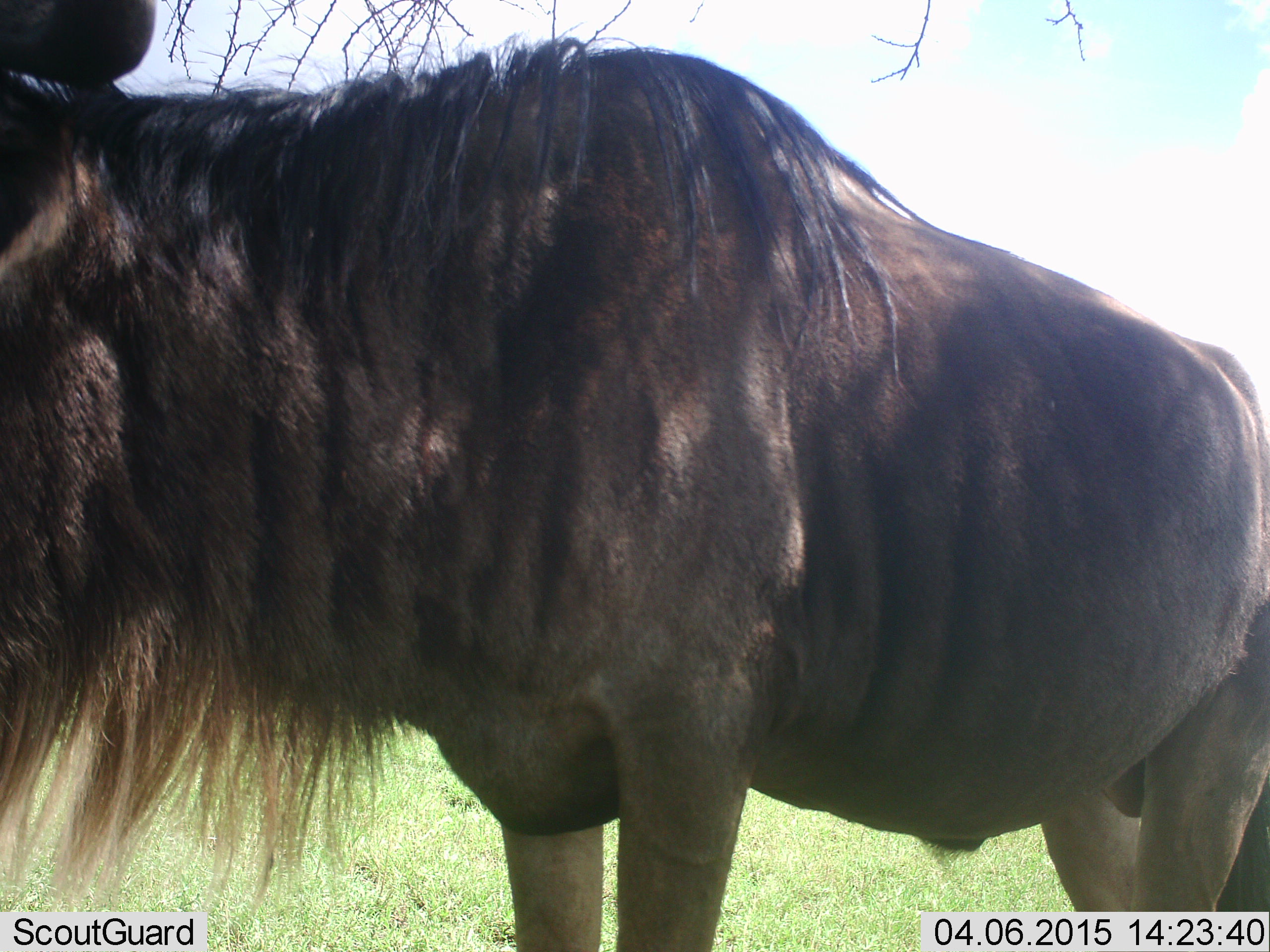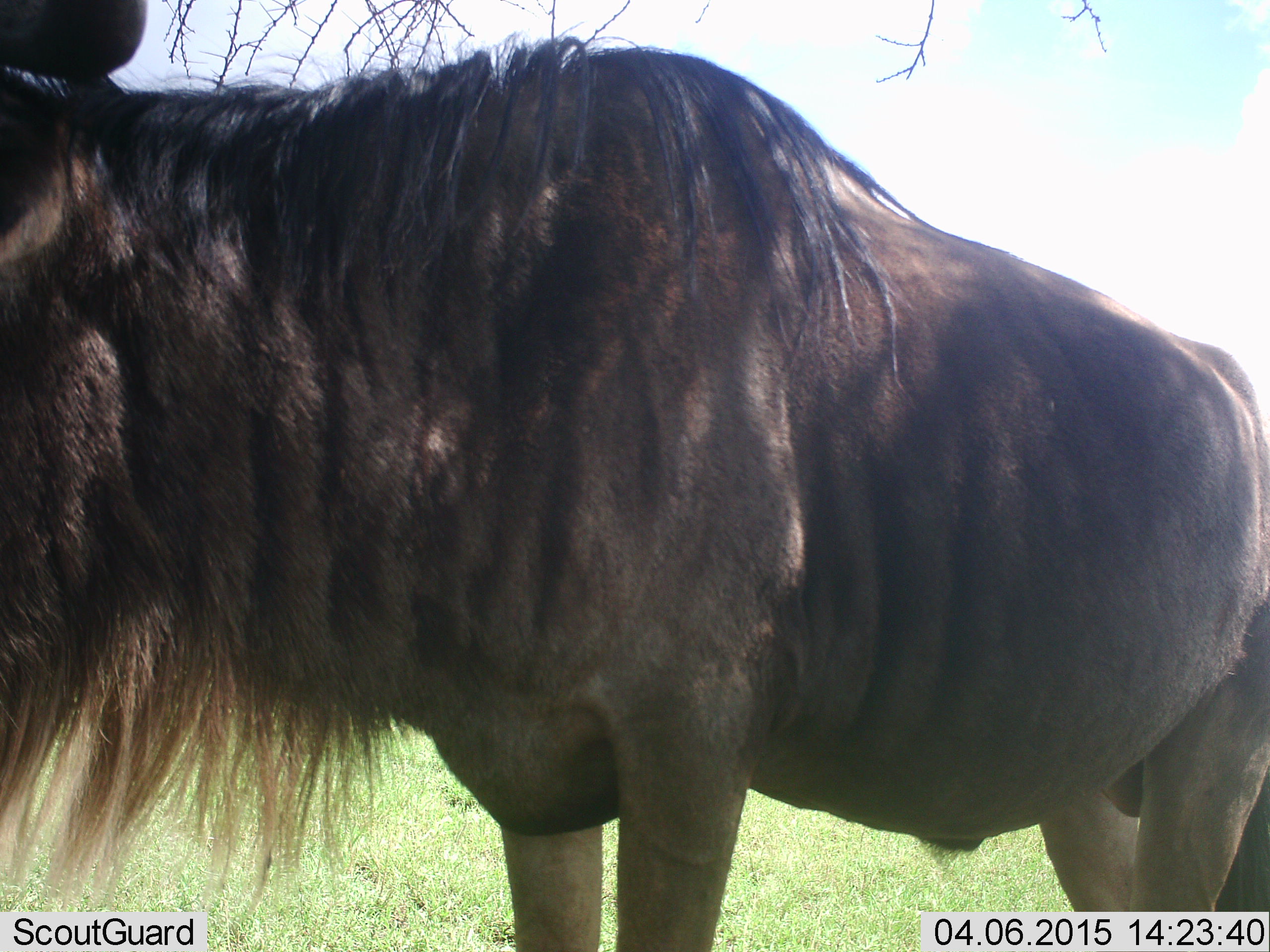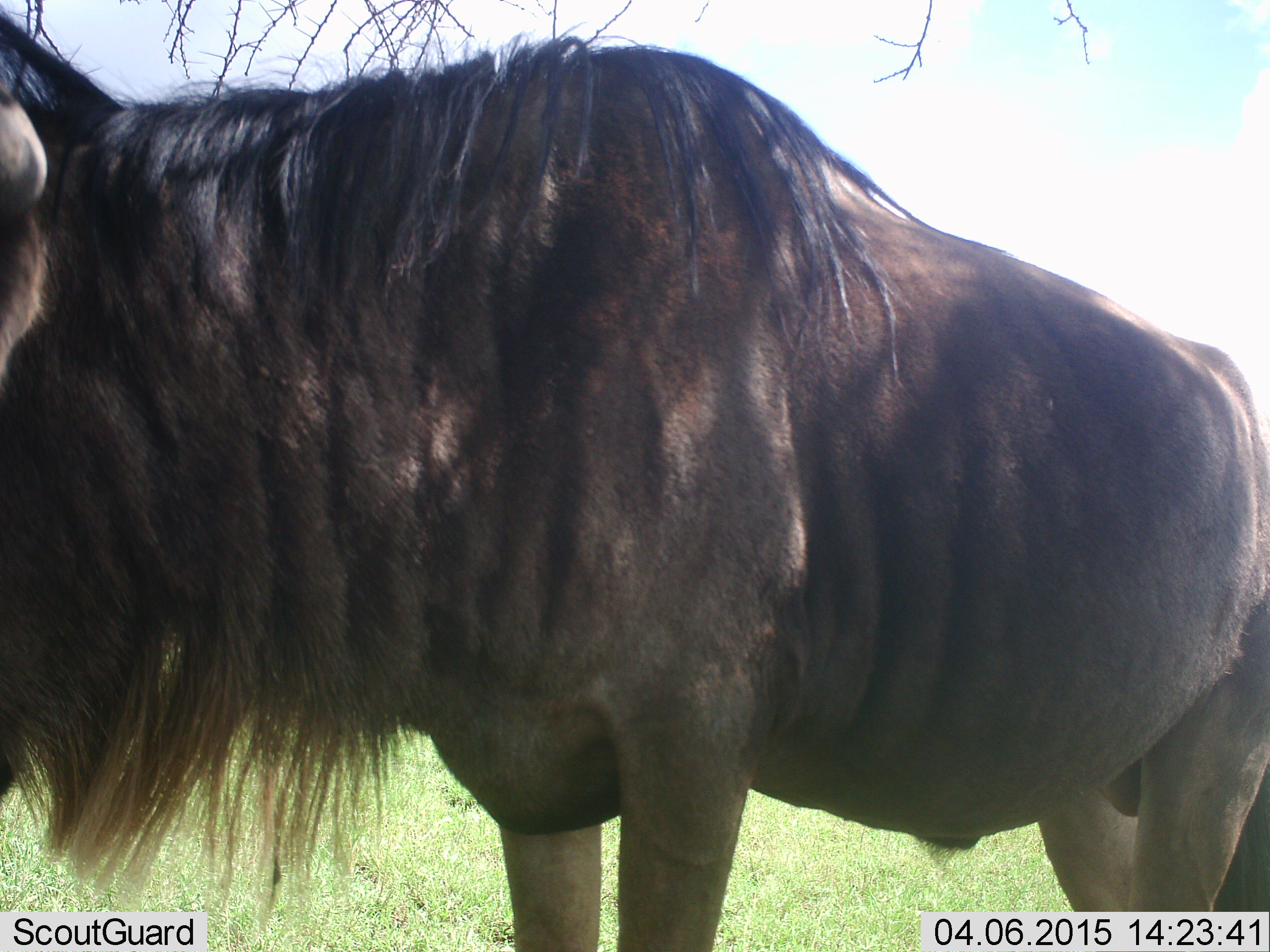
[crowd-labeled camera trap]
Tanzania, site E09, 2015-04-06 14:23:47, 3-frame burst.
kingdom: Animalia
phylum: Chordata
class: Mammalia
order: Artiodactyla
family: Bovidae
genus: Connochaetes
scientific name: Connochaetes taurinus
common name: blue wildebeest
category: wildebeest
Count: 1.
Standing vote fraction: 100%.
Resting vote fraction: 0%.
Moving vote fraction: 0%.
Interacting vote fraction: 0%.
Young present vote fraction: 0%.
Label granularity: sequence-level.